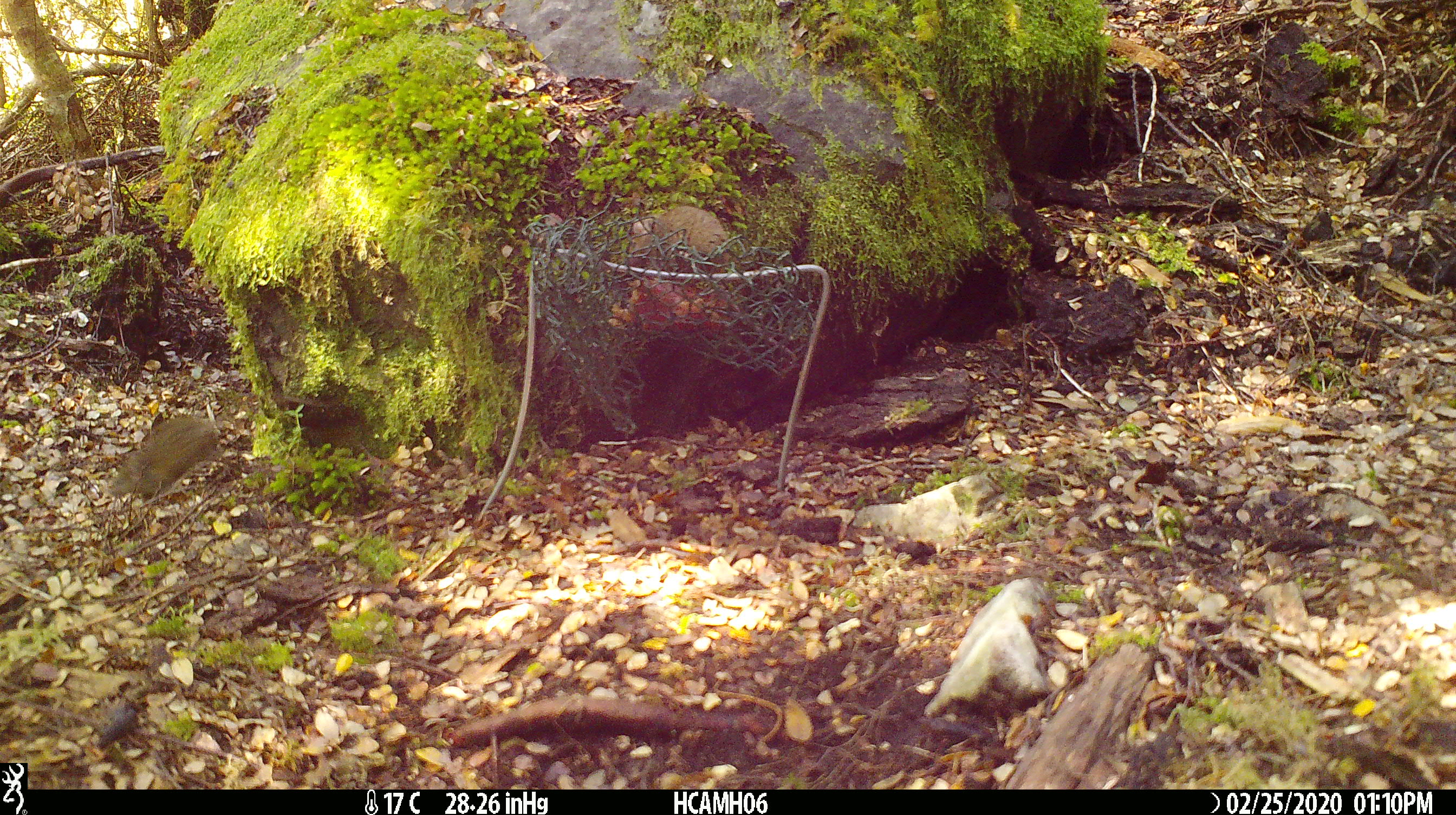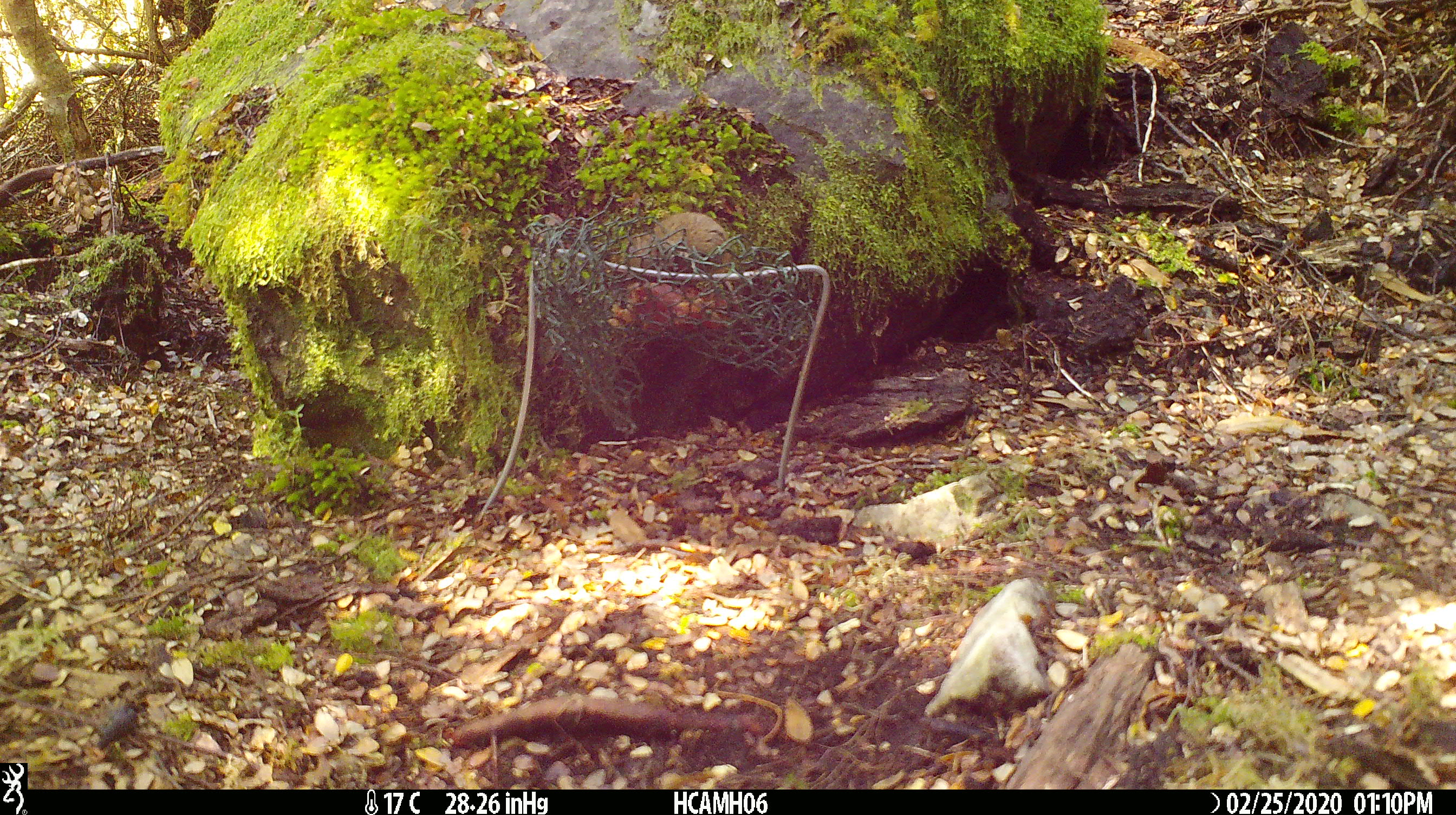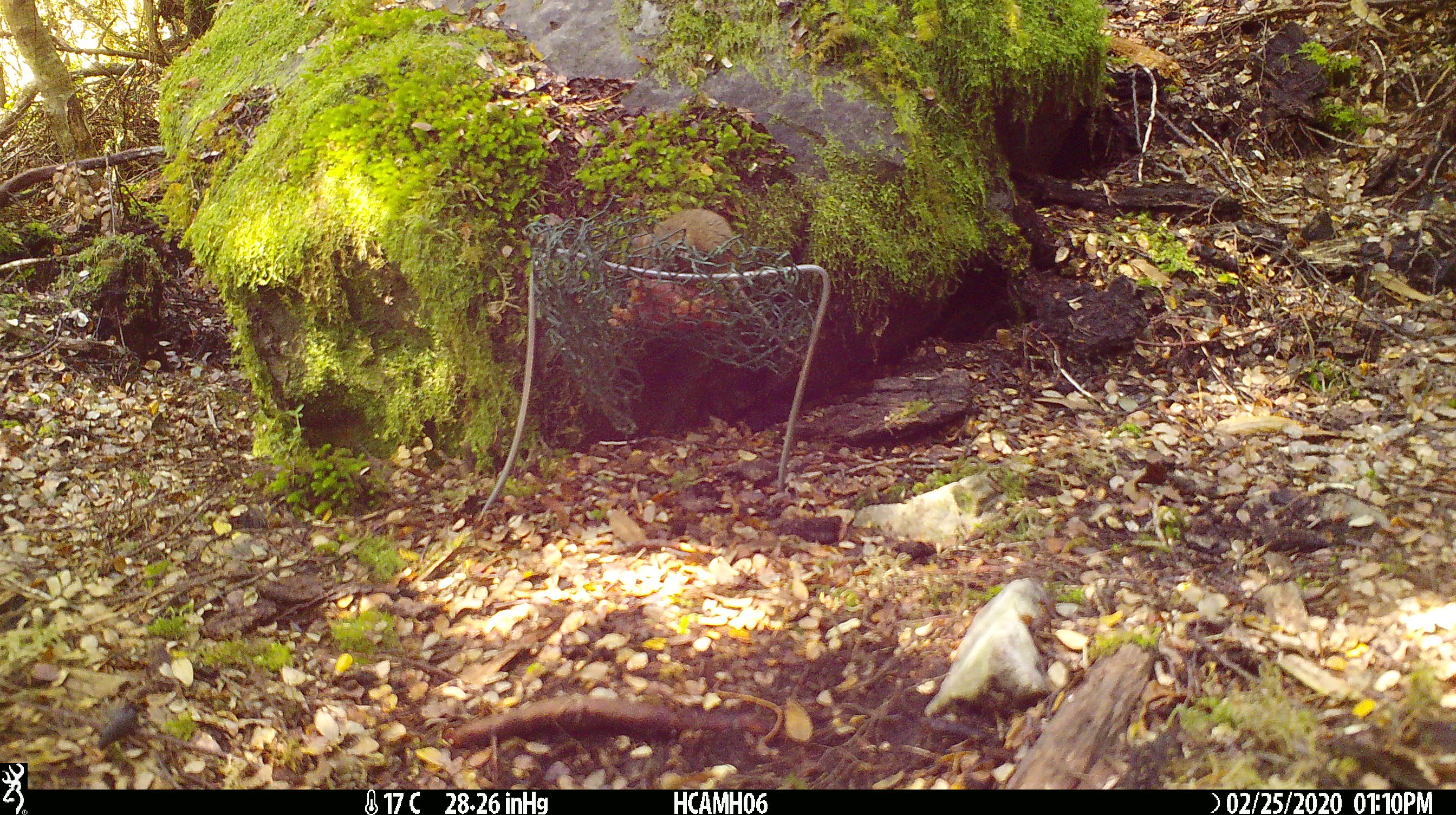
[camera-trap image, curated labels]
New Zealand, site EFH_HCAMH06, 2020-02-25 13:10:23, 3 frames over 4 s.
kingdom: Animalia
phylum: Chordata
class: Mammalia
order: Rodentia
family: Muridae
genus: Mus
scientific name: Mus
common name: mouse